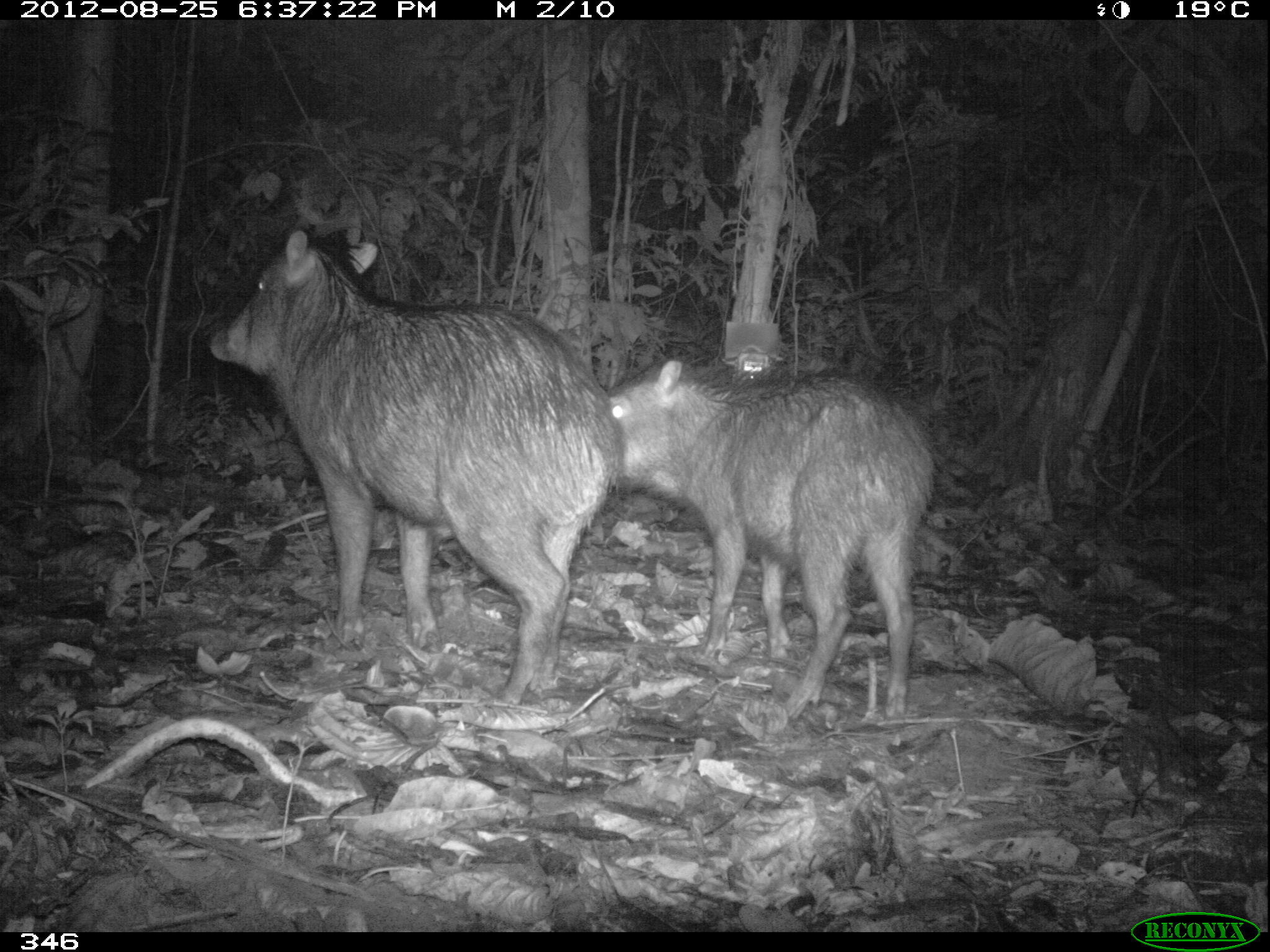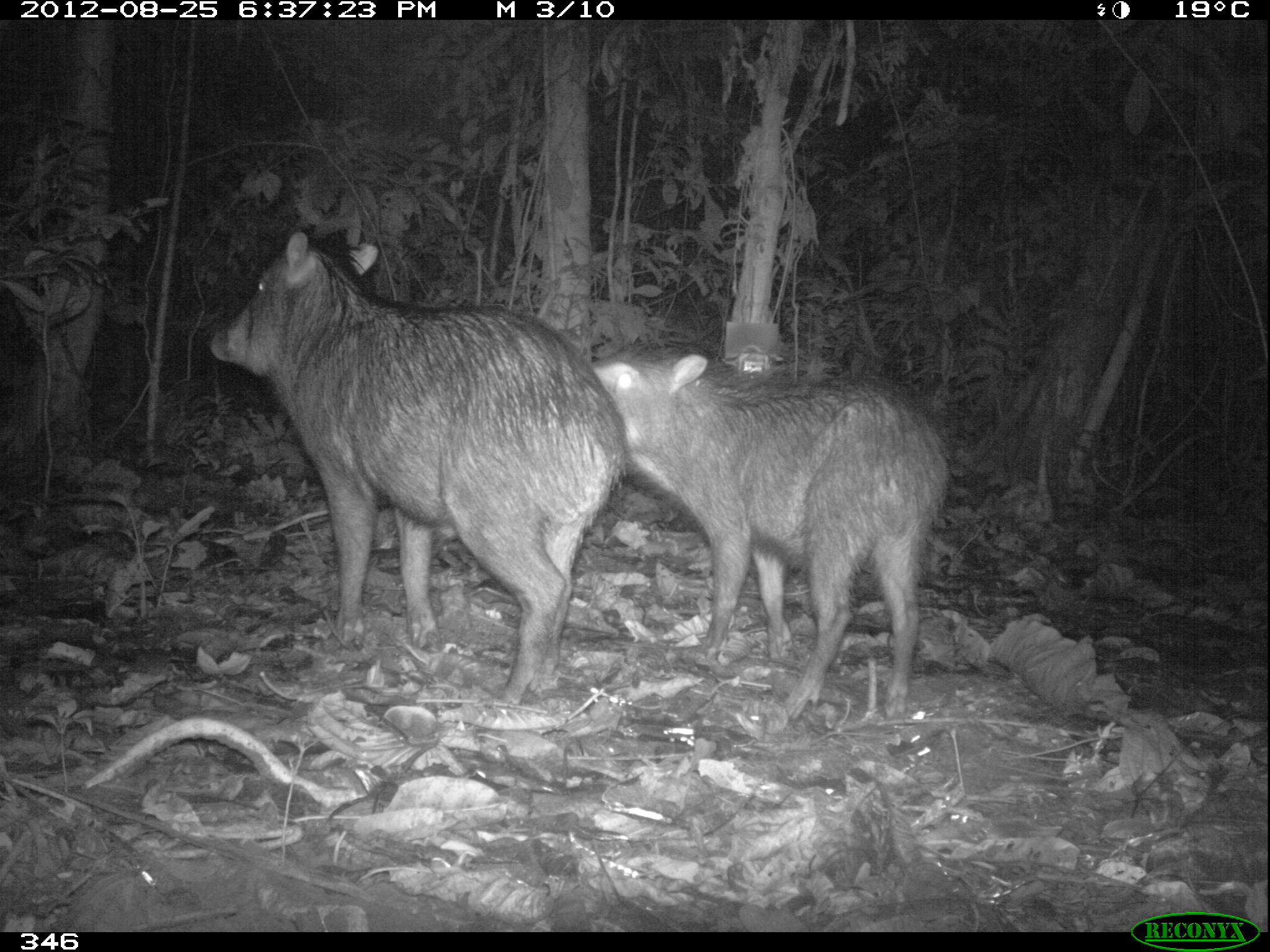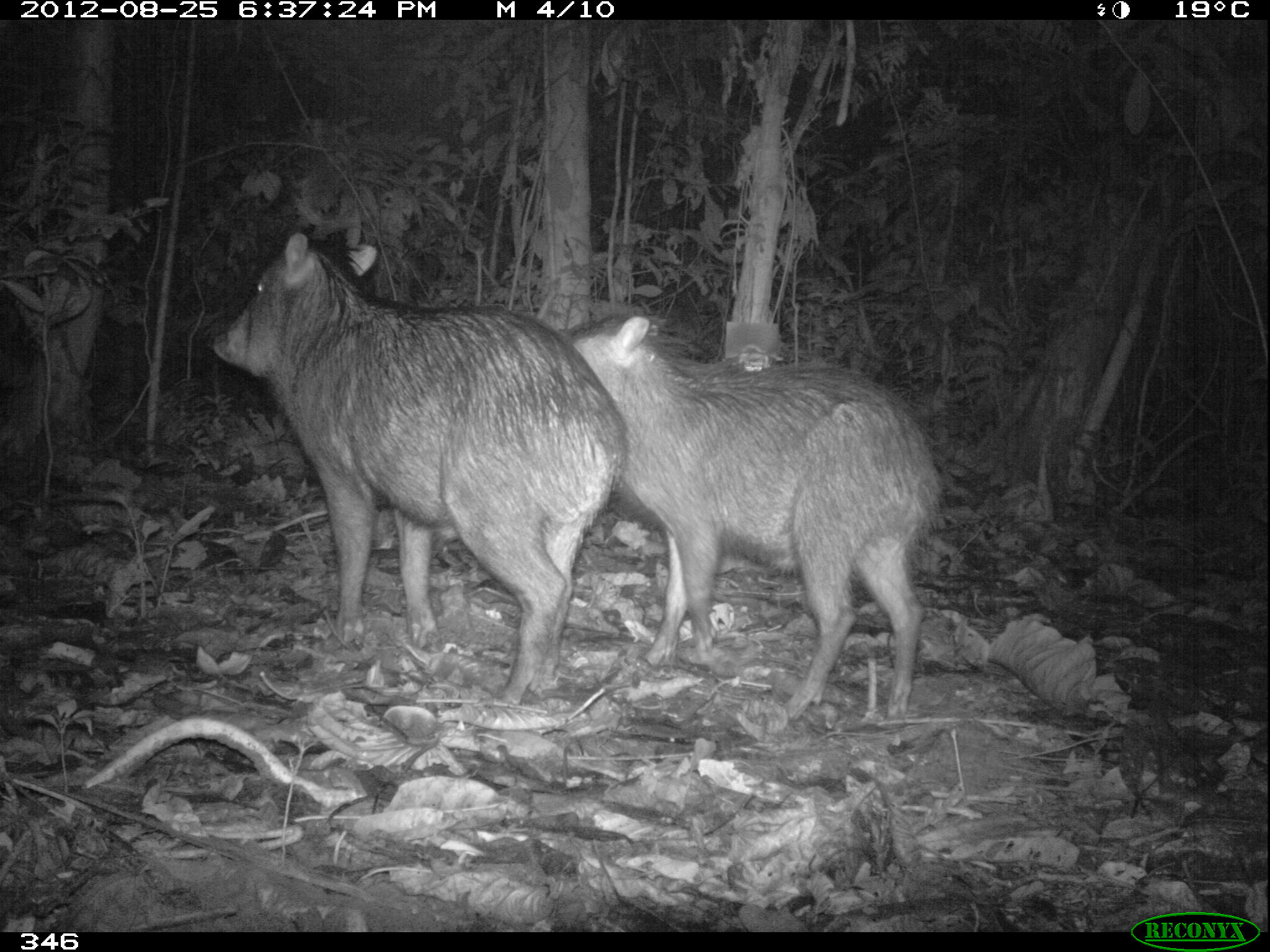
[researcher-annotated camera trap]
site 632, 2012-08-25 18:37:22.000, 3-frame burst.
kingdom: Animalia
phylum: Chordata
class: Mammalia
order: Artiodactyla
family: Tayassuidae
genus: Tayassu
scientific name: Tayassu pecari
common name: white-lipped peccary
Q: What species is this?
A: Tayassu pecari (white-lipped peccary).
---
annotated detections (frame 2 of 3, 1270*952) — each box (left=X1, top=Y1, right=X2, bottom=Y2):
tayassu pecari: (left=208, top=220, right=628, bottom=706); (left=583, top=345, right=948, bottom=722)